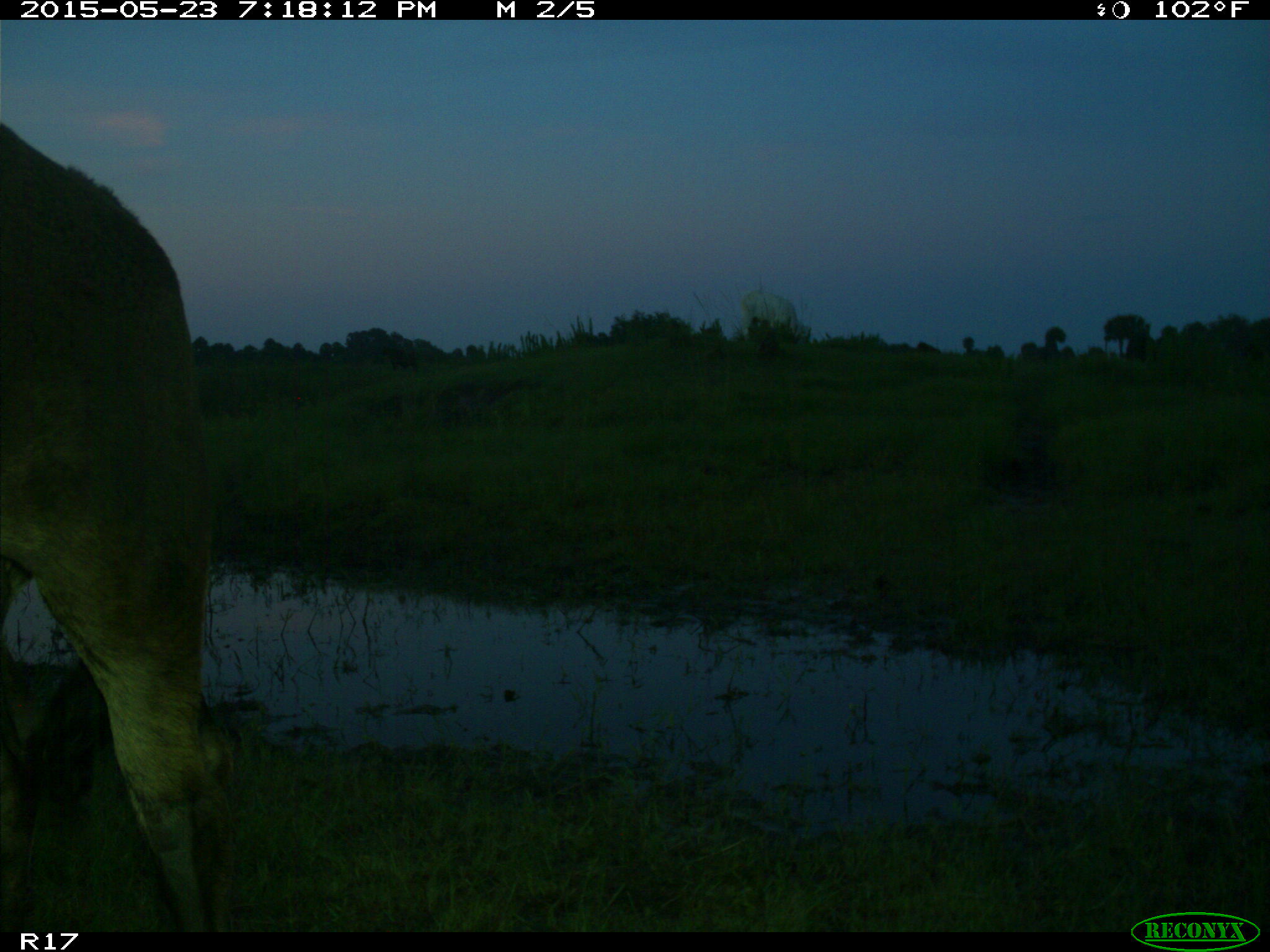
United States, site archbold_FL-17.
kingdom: Animalia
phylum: Chordata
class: Mammalia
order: Artiodactyla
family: Bovidae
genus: Bos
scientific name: Bos taurus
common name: domestic cow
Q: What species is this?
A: Bos taurus (domestic cow).